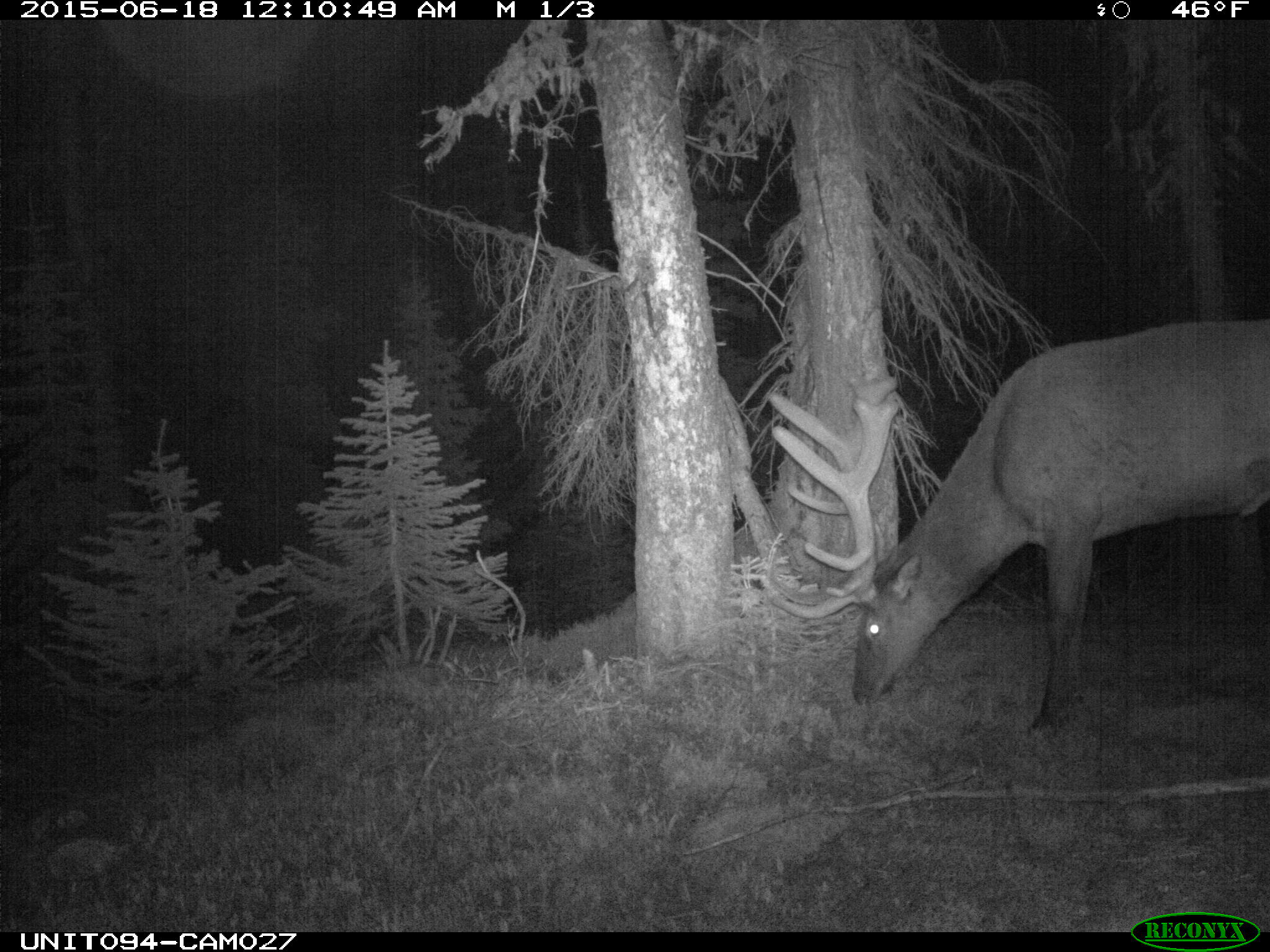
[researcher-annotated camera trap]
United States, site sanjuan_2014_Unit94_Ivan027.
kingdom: Animalia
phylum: Chordata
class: Mammalia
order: Artiodactyla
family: Cervidae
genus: Cervus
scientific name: Cervus elaphus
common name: red deer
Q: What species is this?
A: Cervus elaphus (red deer).